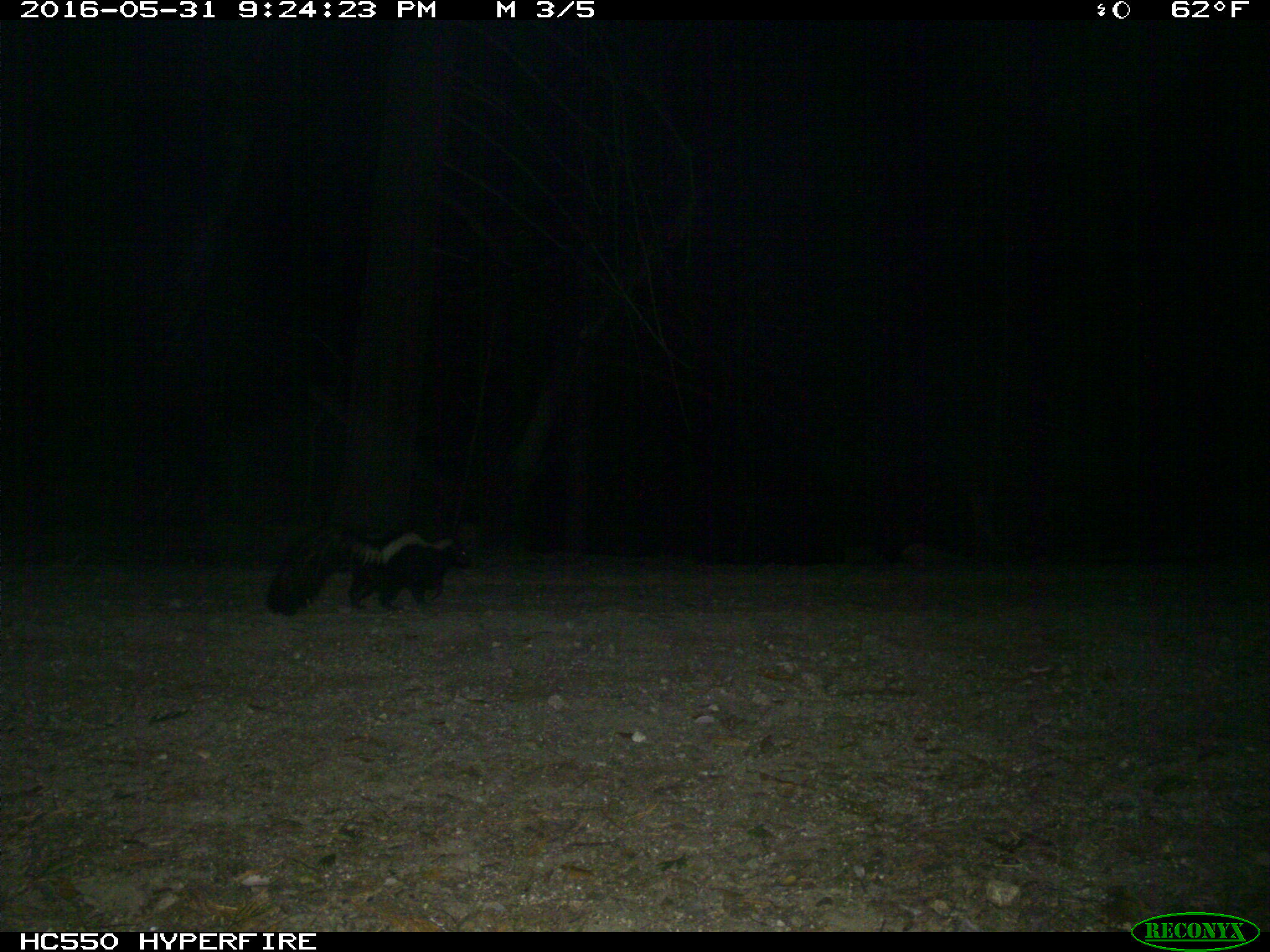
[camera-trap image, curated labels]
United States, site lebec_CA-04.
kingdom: Animalia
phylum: Chordata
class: Mammalia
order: Carnivora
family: Mephitidae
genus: Mephitis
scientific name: Mephitis mephitis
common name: striped skunk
Mephitis mephitis (striped skunk).